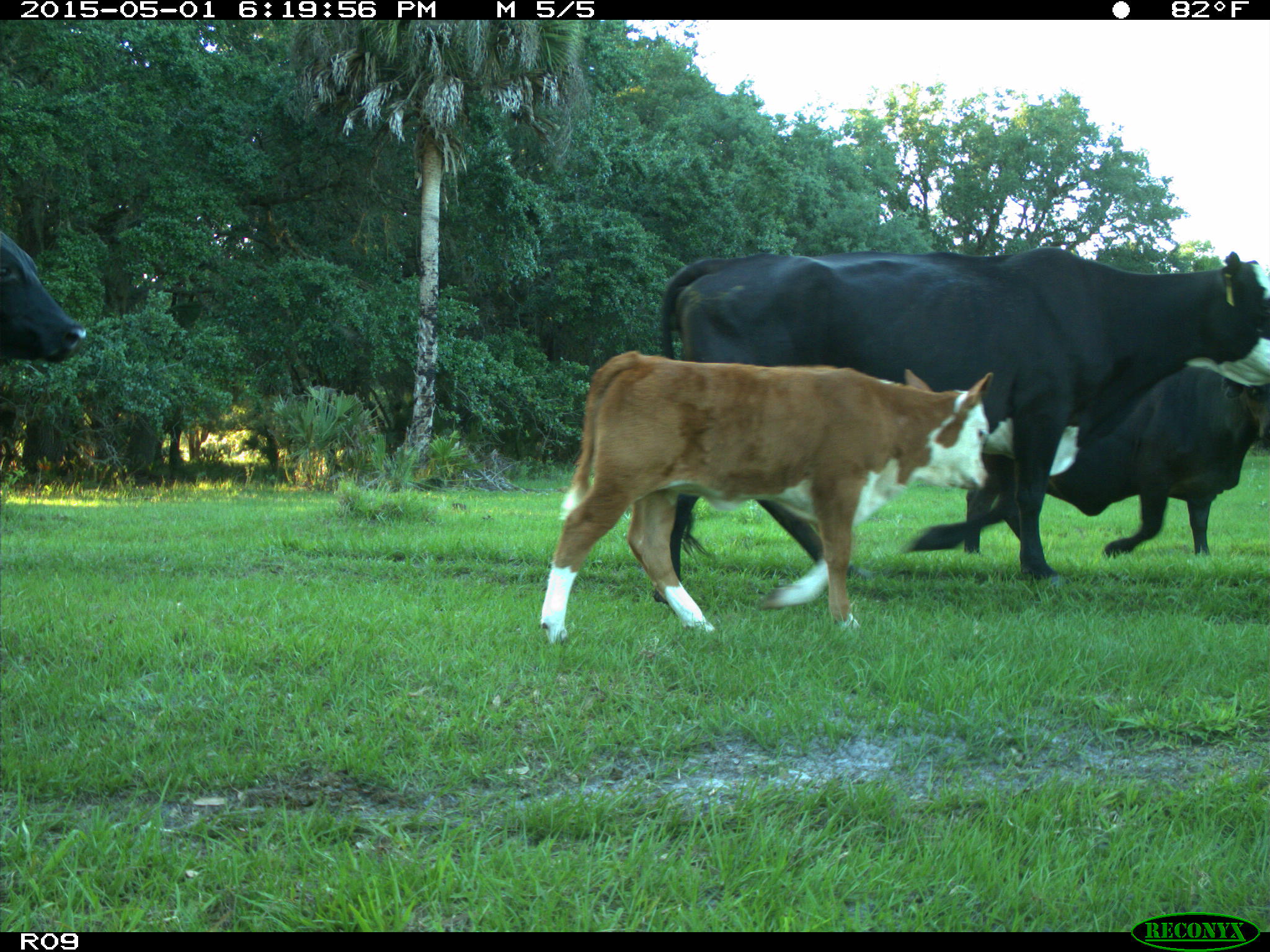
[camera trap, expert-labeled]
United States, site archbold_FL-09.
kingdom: Animalia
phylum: Chordata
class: Mammalia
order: Artiodactyla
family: Bovidae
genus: Bos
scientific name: Bos taurus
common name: domestic cow